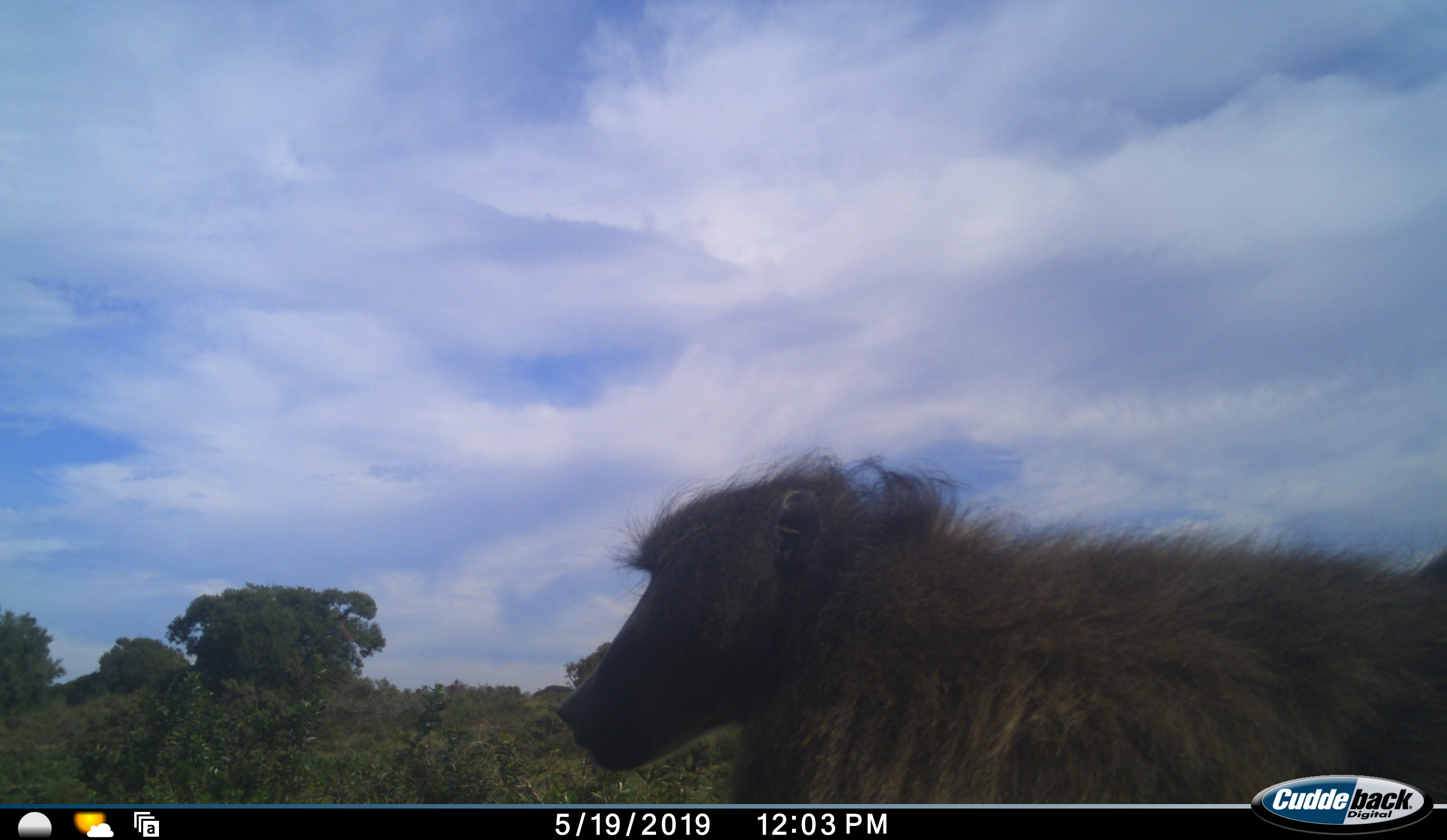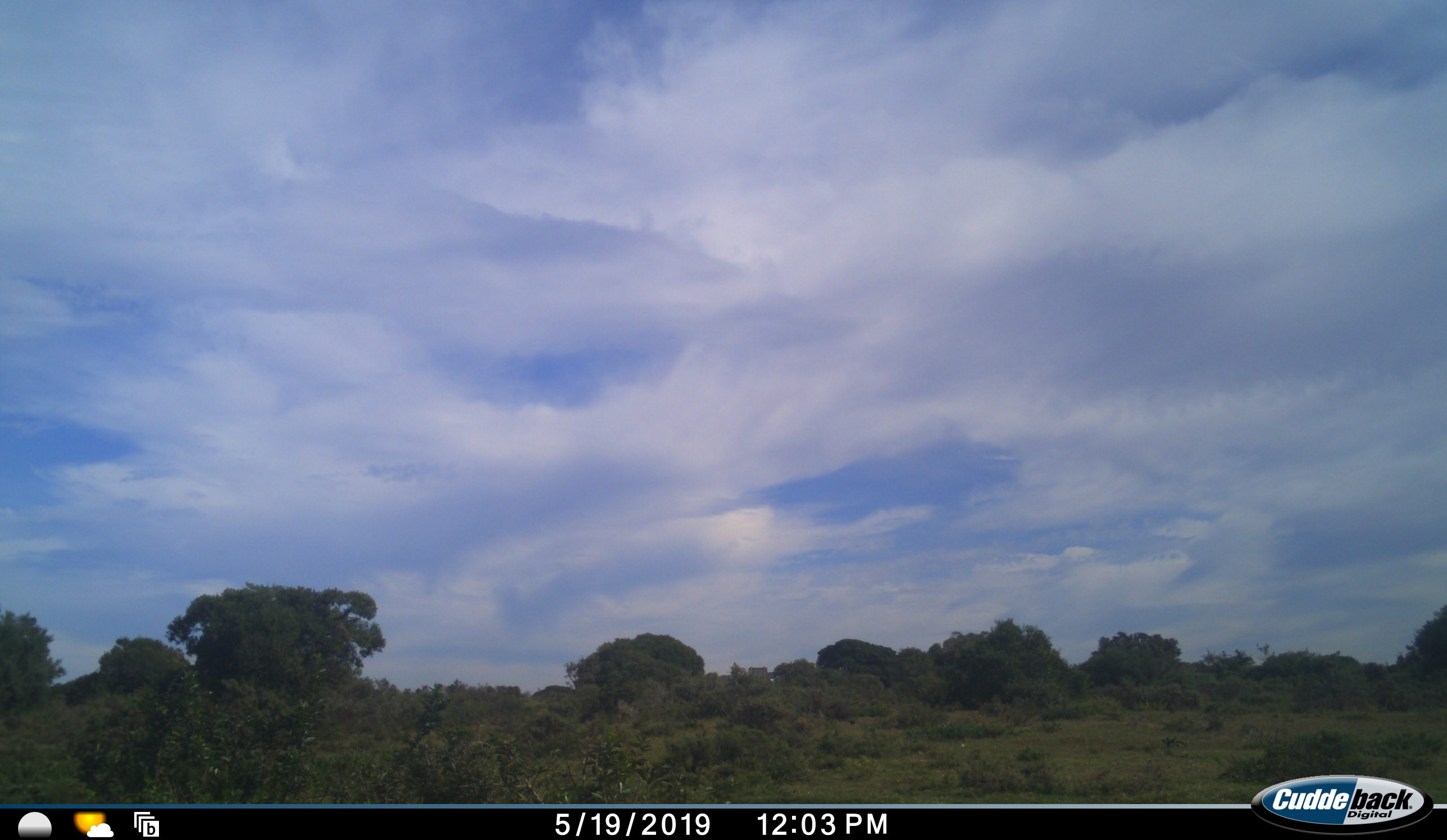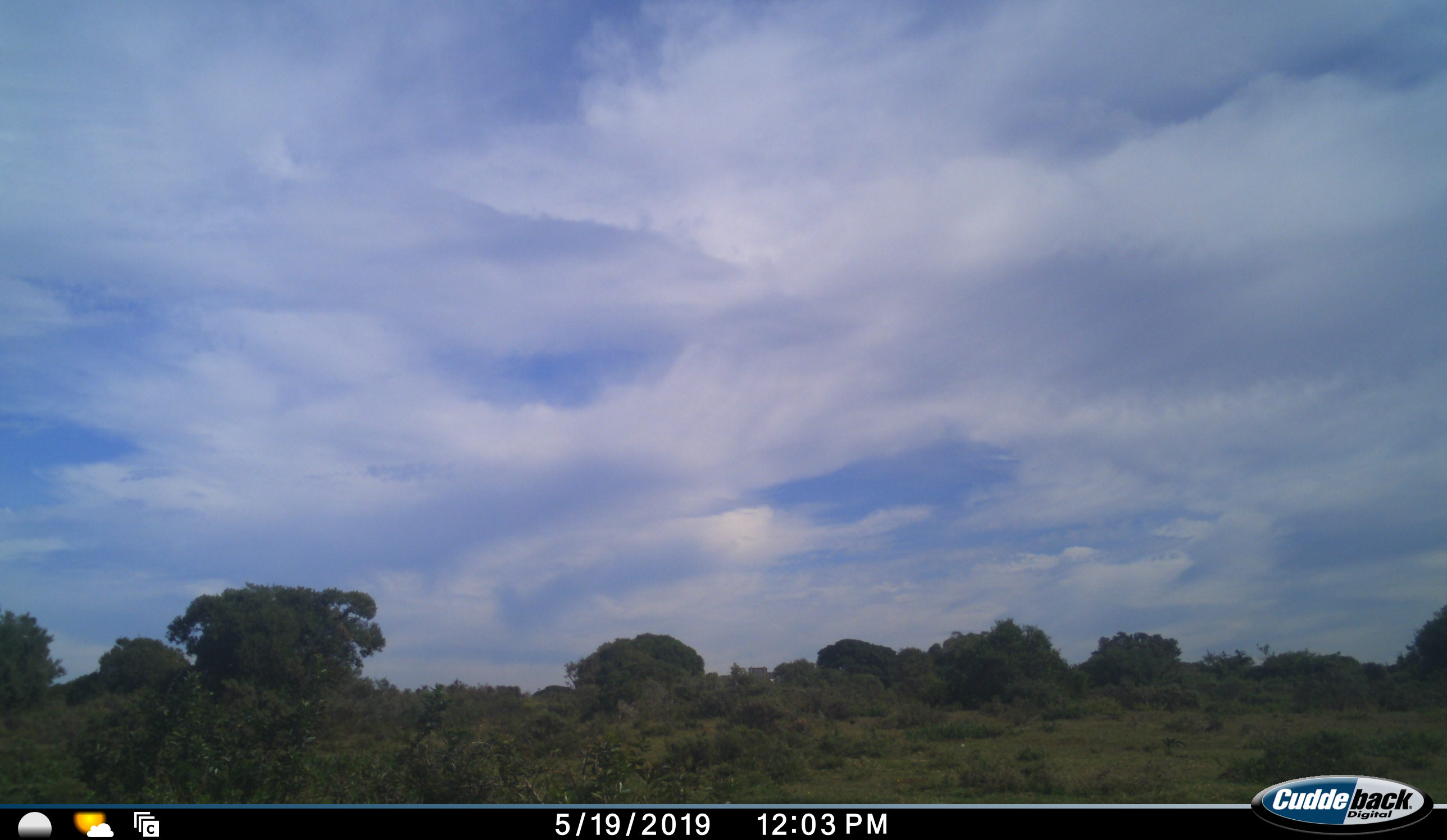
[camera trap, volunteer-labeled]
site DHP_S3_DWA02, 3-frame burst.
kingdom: Animalia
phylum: Chordata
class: Mammalia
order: Primates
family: Cercopithecidae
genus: Papio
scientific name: Papio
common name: baboon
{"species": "baboon (Papio)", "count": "1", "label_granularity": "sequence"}